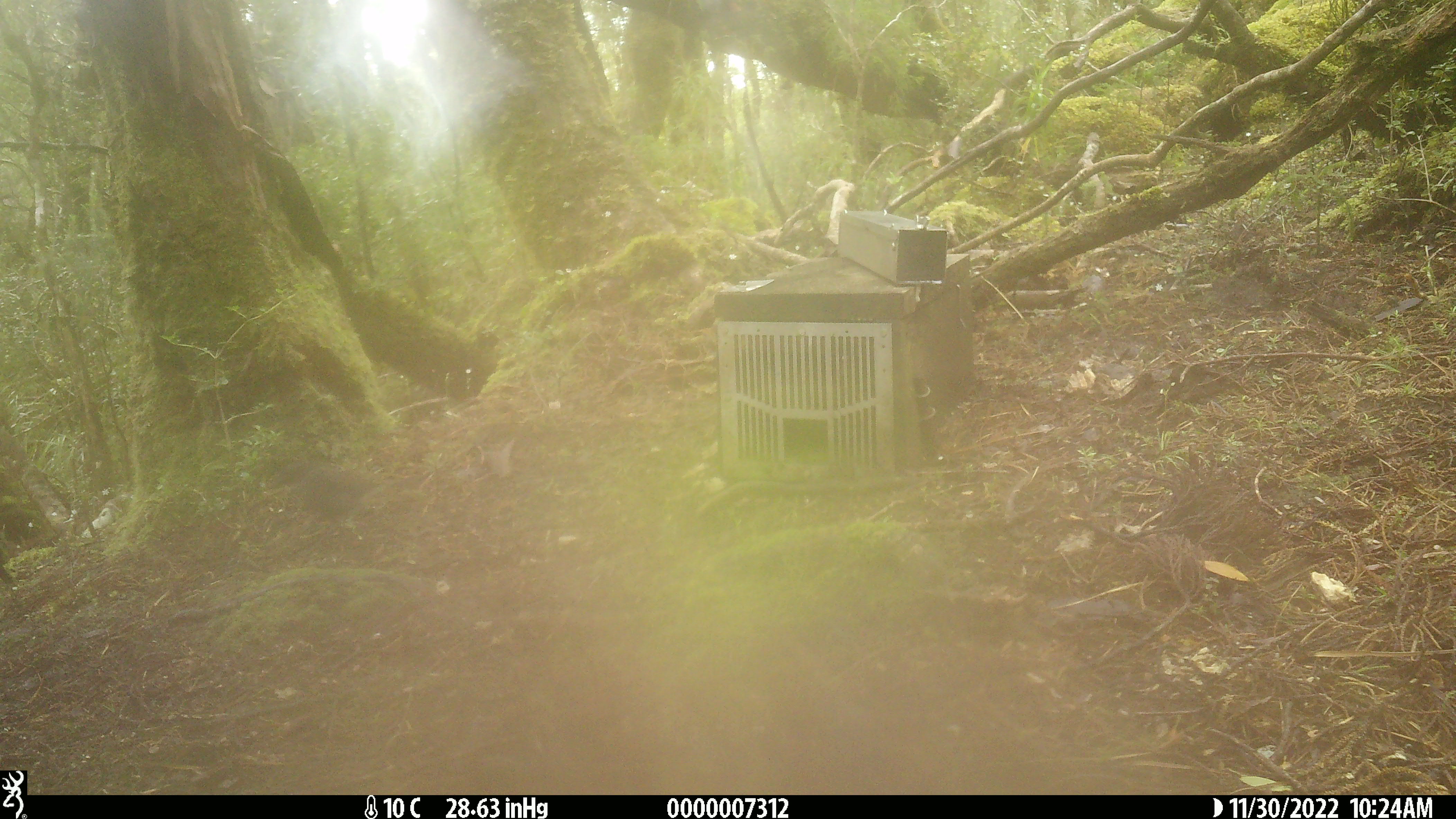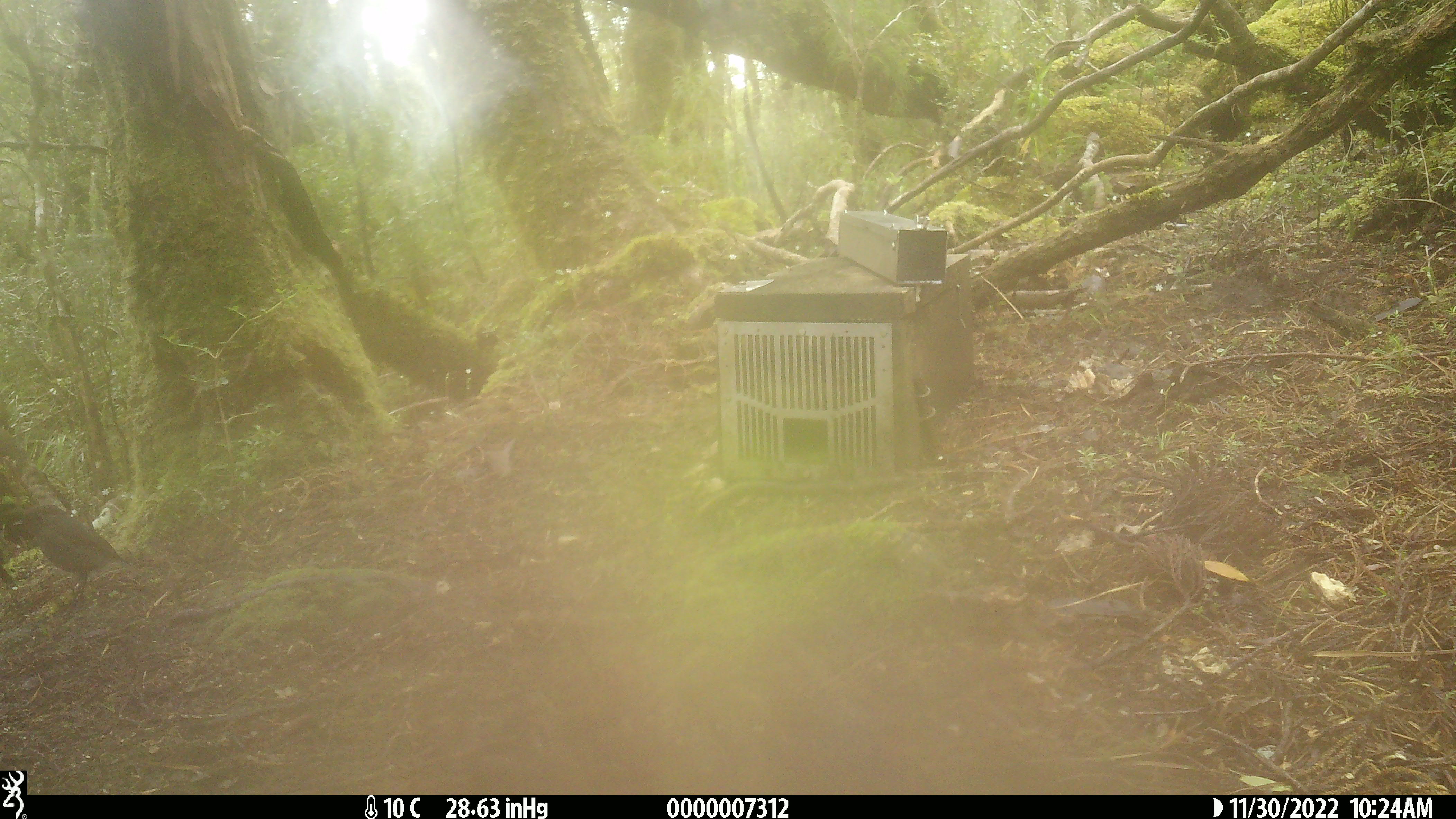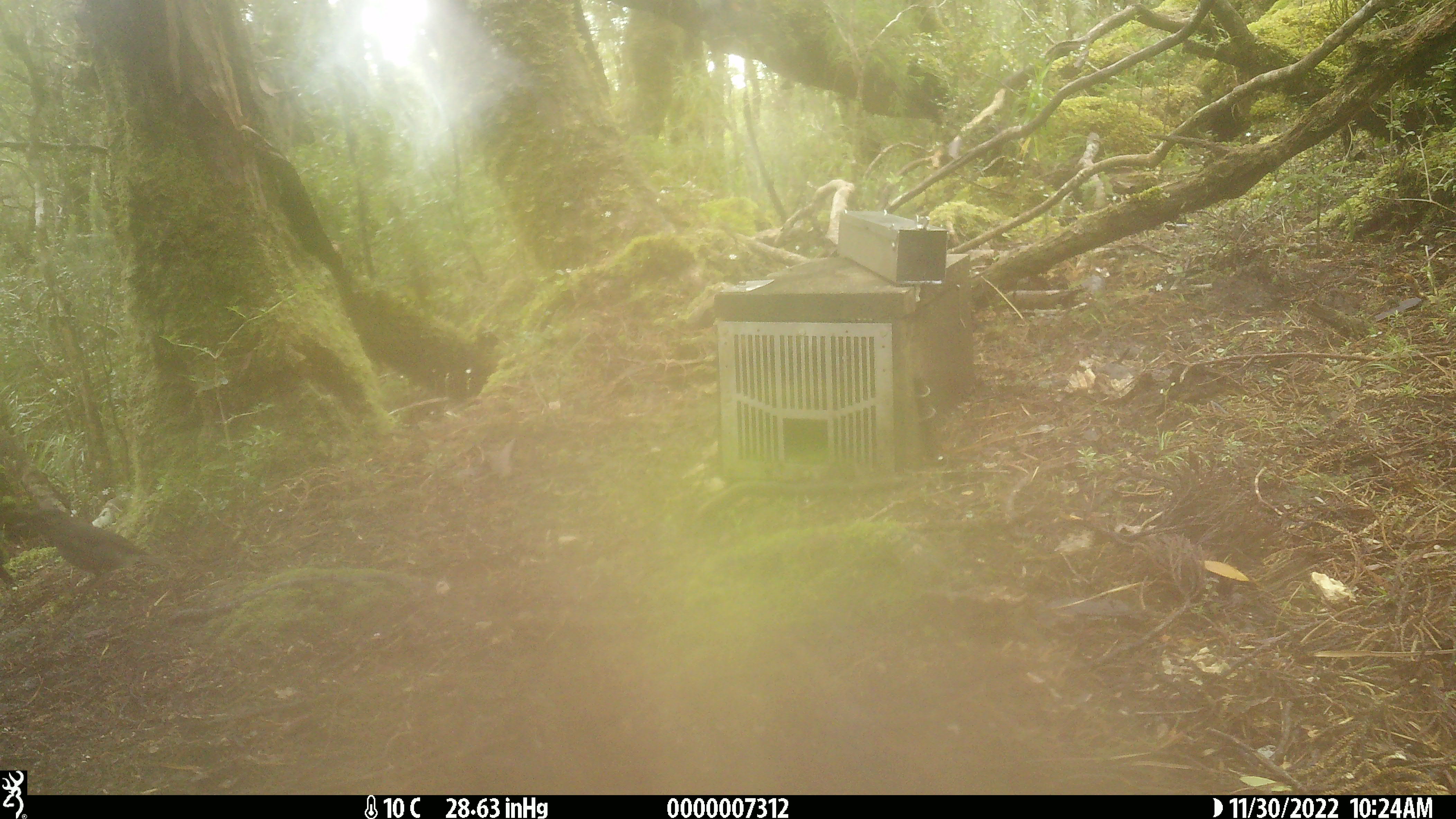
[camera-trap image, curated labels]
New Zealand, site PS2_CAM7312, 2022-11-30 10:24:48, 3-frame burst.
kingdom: Animalia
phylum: Chordata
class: Aves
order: Passeriformes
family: Petroicidae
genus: Petroica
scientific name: Petroica australis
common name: new zealand robin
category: robin